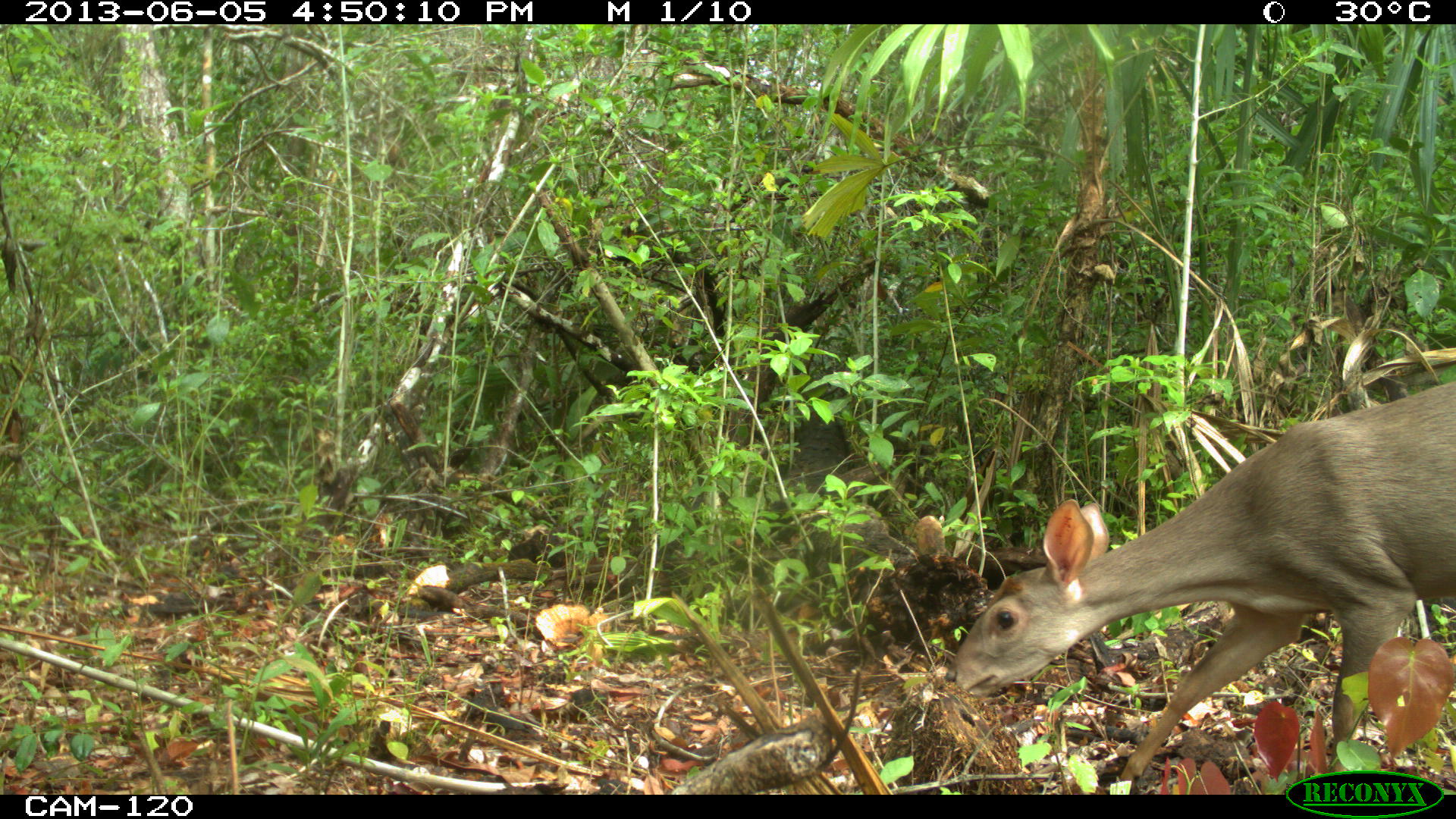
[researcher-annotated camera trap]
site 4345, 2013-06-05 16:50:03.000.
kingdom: Animalia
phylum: Chordata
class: Mammalia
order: Artiodactyla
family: Cervidae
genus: Odocoileus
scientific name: Odocoileus pandora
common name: yucatán brown brocket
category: mazama pandora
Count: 1.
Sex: female.